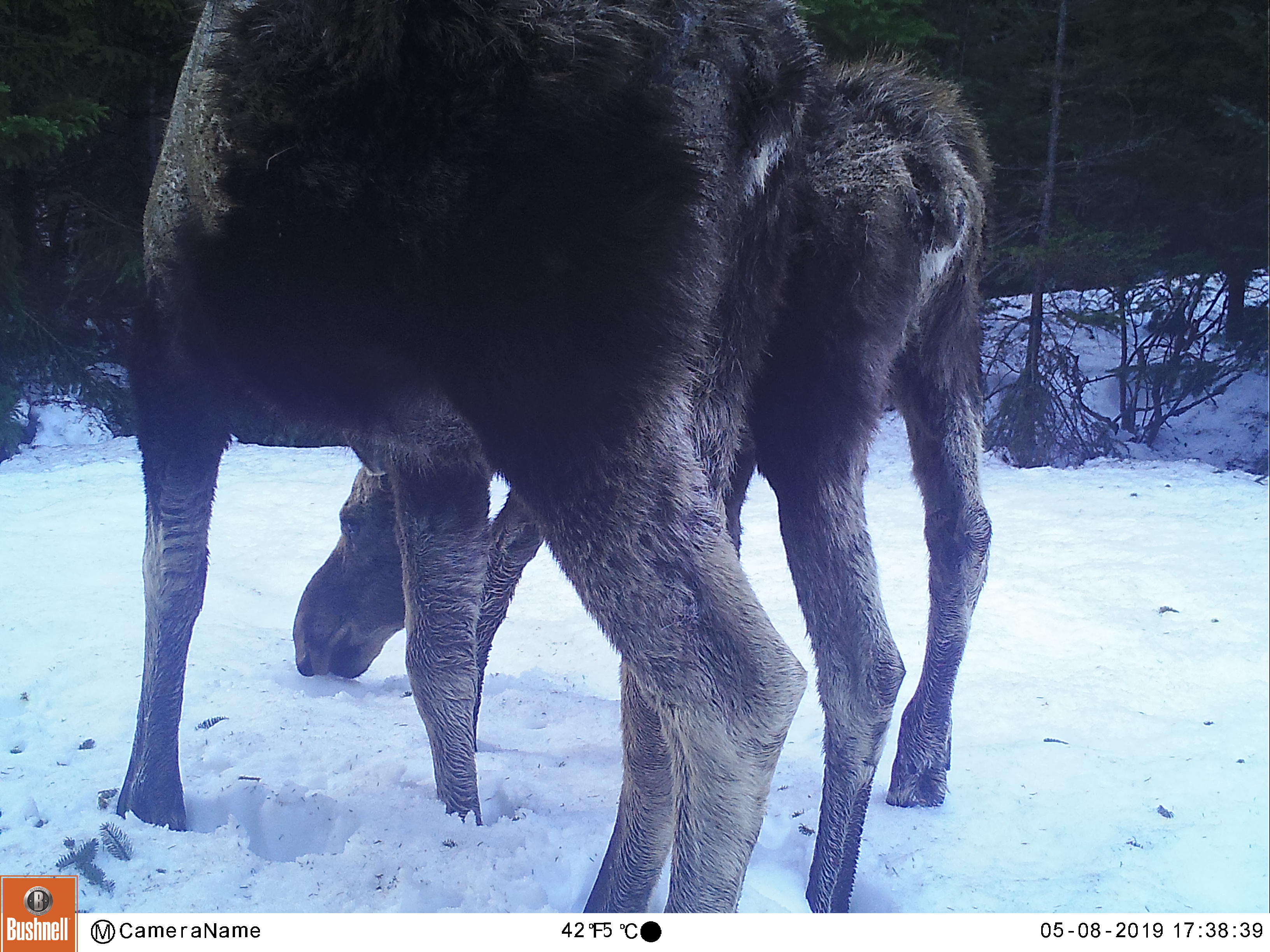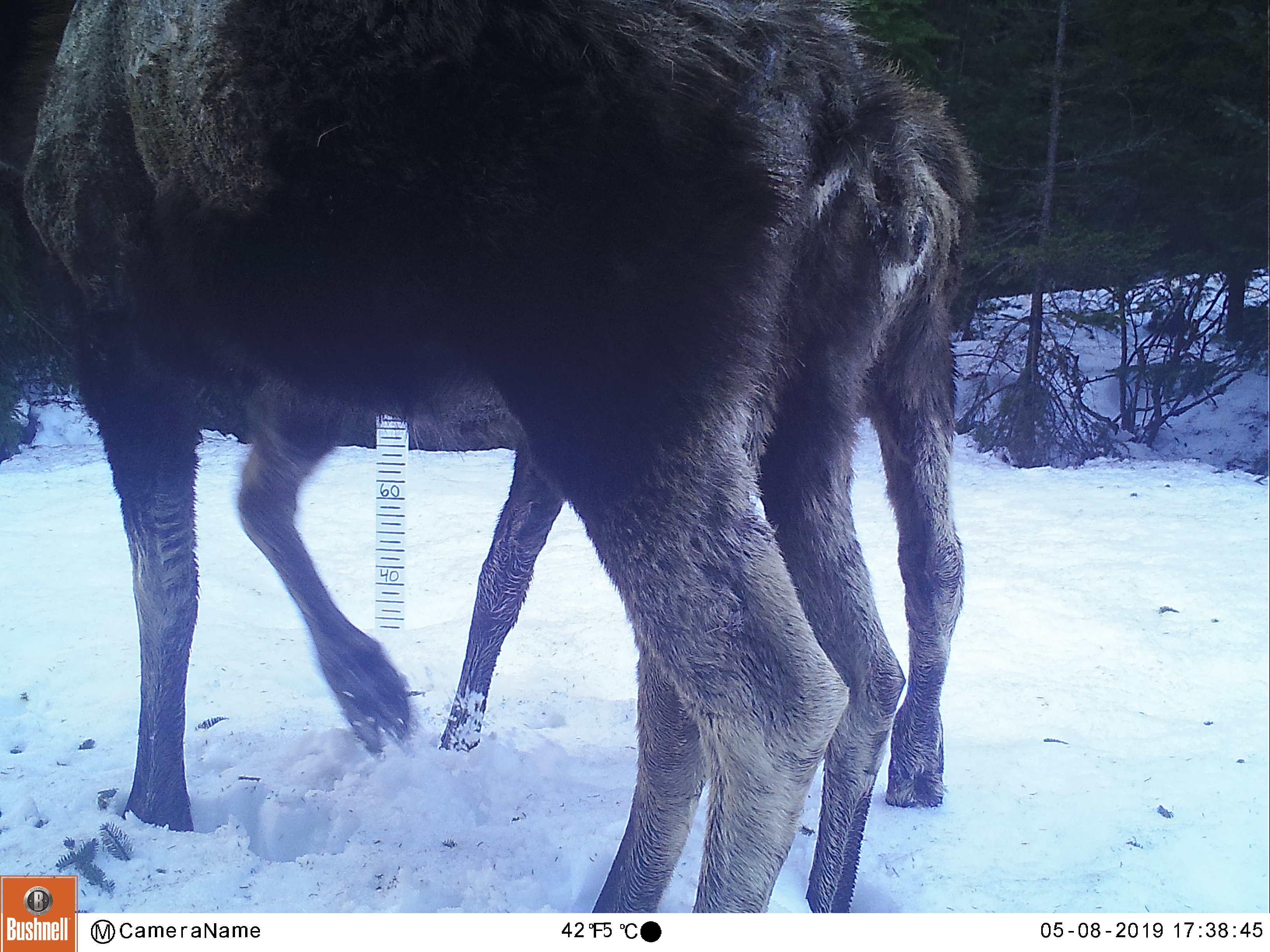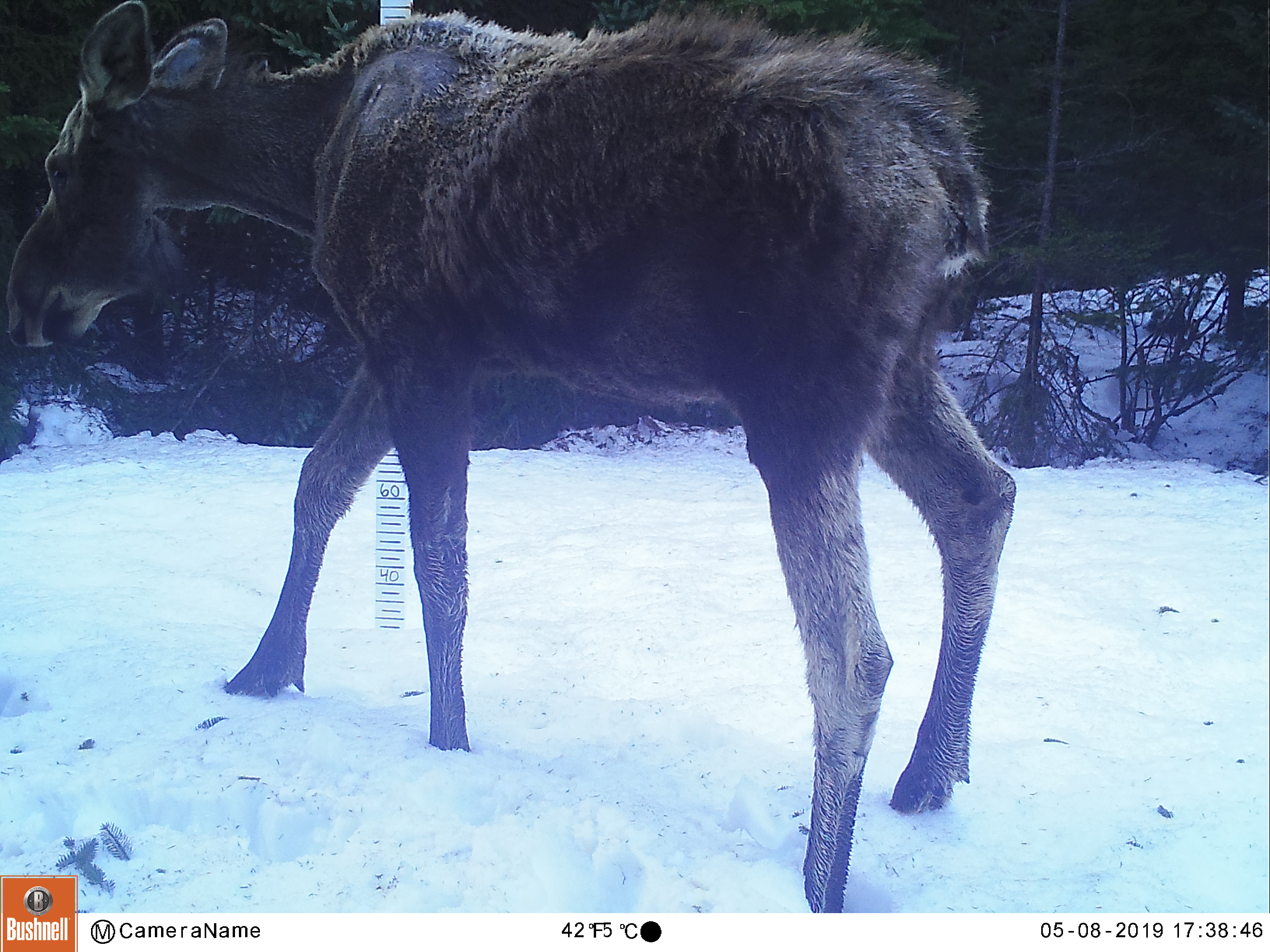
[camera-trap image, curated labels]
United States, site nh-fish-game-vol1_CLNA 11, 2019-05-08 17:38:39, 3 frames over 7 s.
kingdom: Animalia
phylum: Chordata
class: Mammalia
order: Artiodactyla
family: Cervidae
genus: Alces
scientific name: Alces alces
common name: moose